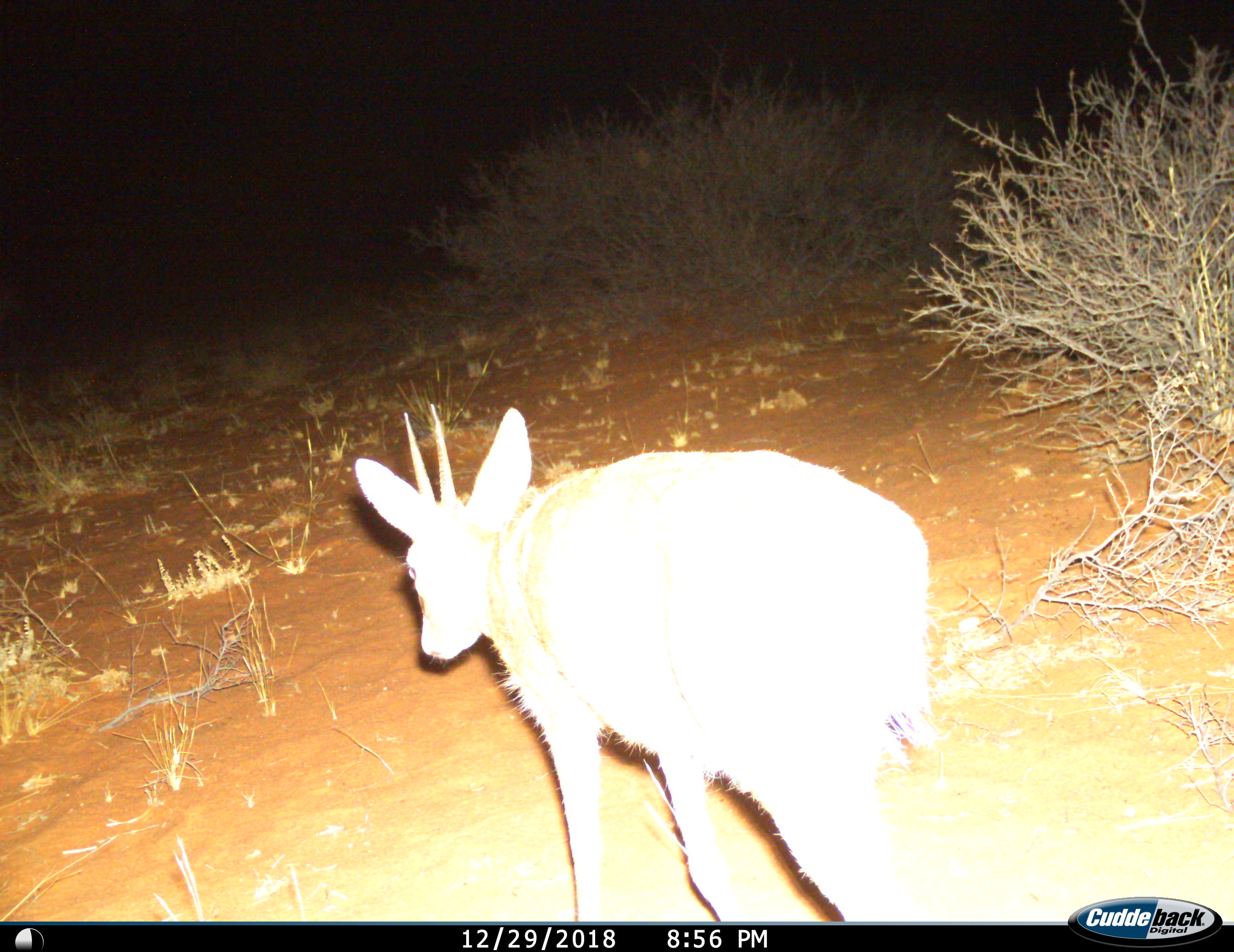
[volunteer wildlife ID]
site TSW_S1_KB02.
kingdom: Animalia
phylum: Chordata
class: Mammalia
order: Artiodactyla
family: Bovidae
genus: Sylvicapra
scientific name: Sylvicapra grimmia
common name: common duiker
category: duikercommongrey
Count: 1.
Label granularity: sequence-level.